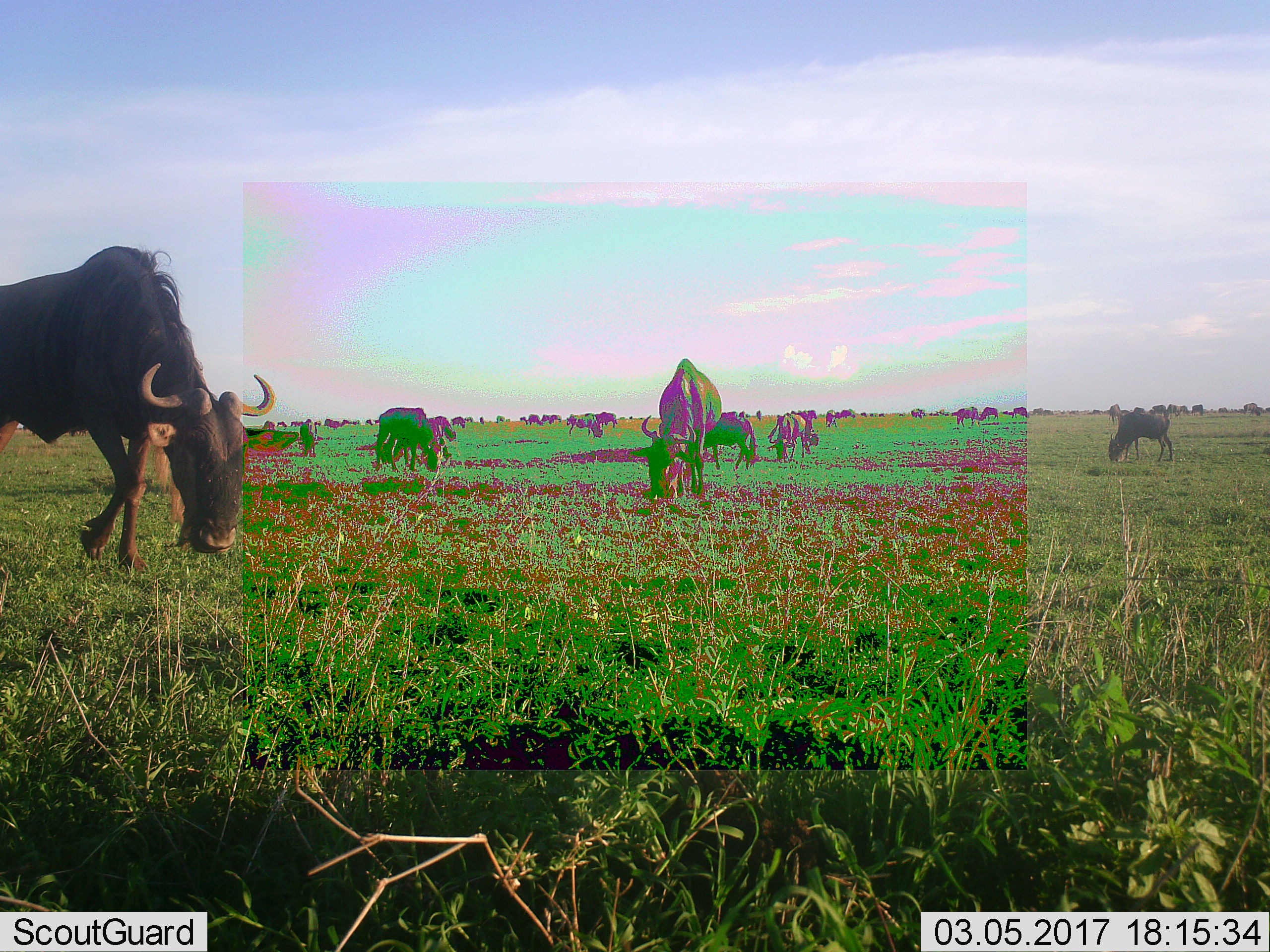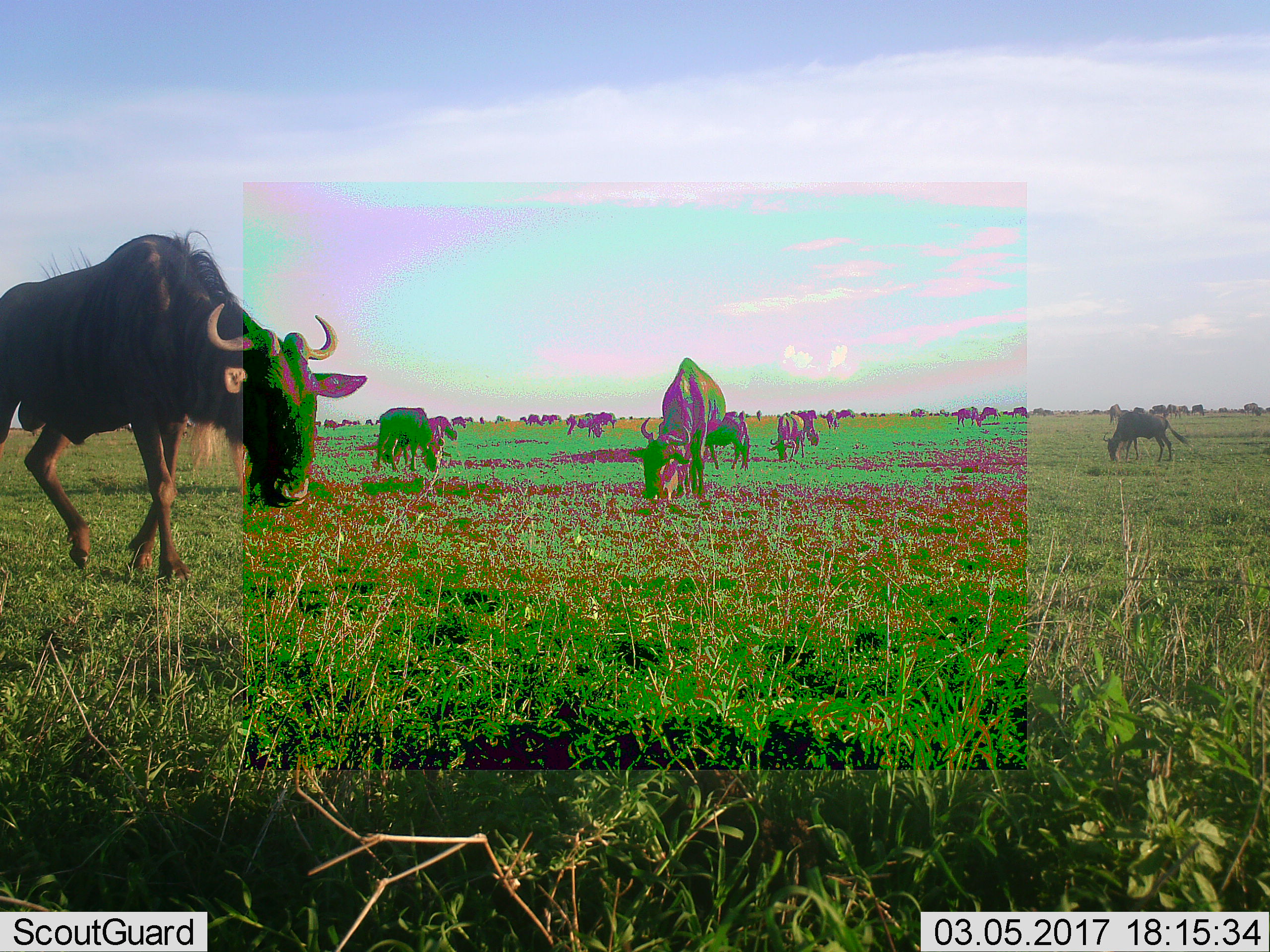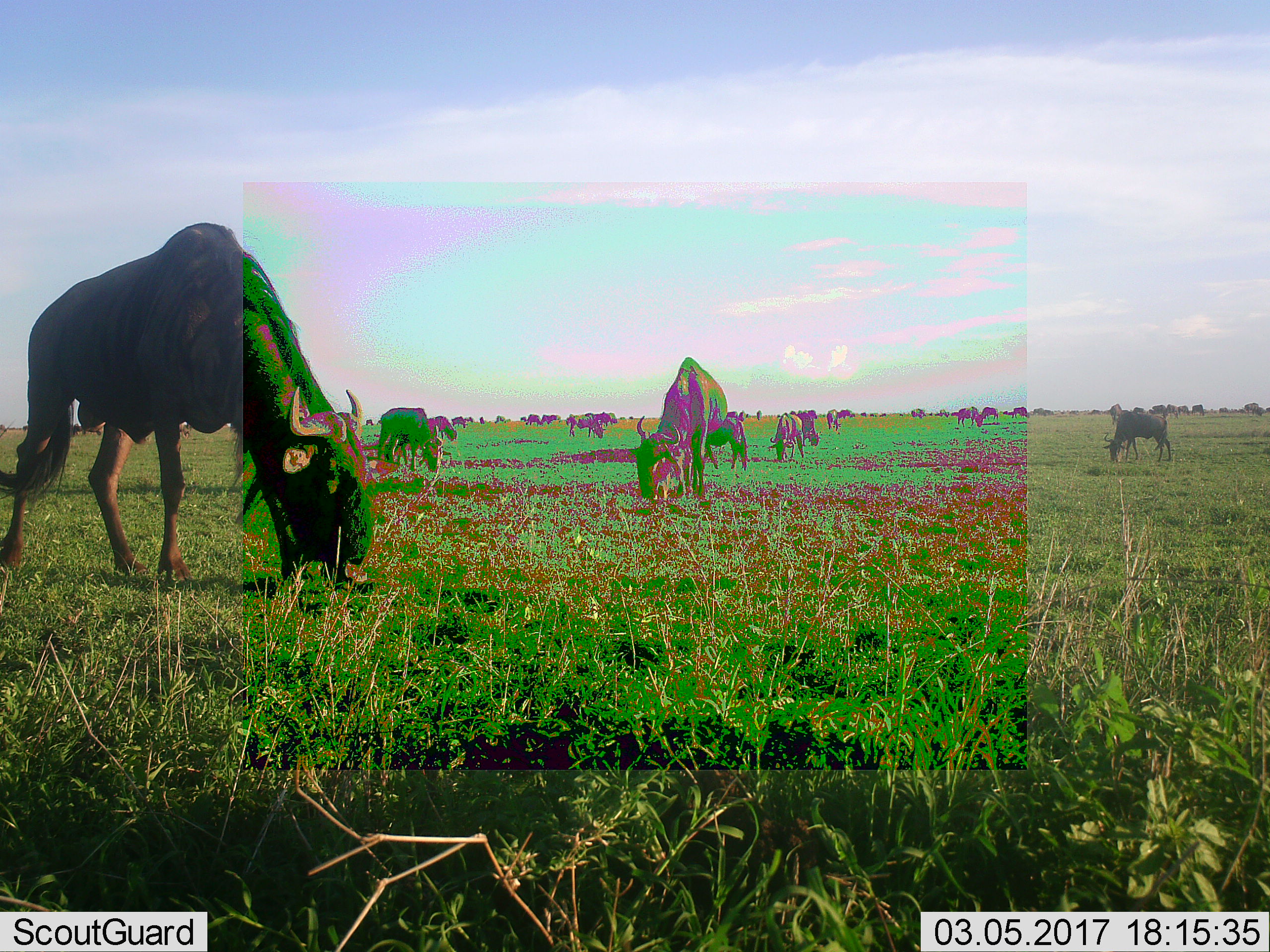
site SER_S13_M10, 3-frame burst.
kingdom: Animalia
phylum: Chordata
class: Mammalia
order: Artiodactyla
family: Bovidae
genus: Connochaetes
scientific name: Connochaetes taurinus taurinus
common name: blue wildebeest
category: wildebeestblue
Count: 11-50.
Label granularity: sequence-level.